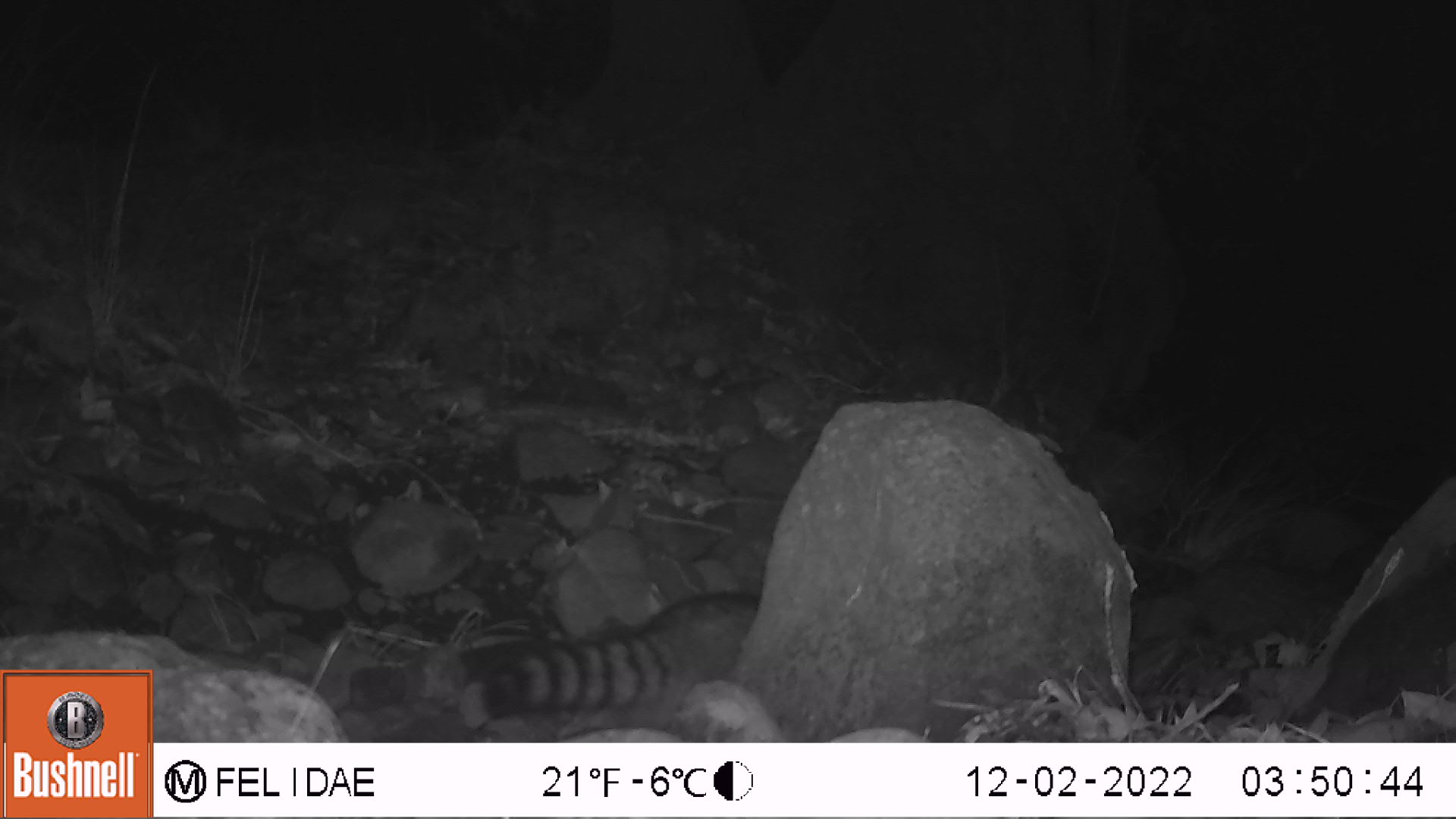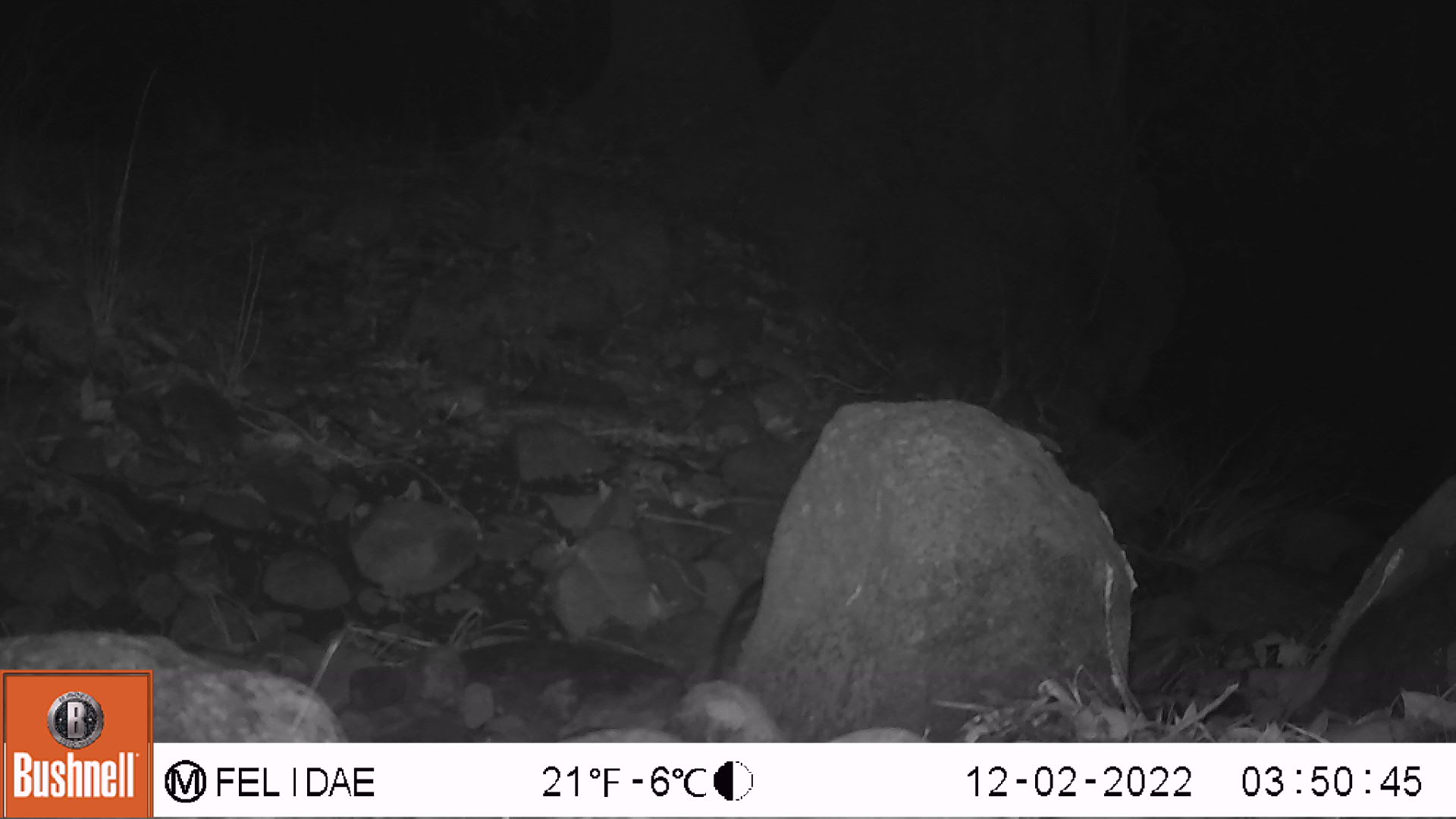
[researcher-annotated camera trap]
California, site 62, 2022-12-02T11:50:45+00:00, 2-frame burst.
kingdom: Animalia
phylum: Chordata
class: Mammalia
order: Carnivora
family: Procyonidae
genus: Procyon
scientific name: Procyon lotor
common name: raccoon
Raccoon (Procyon lotor).